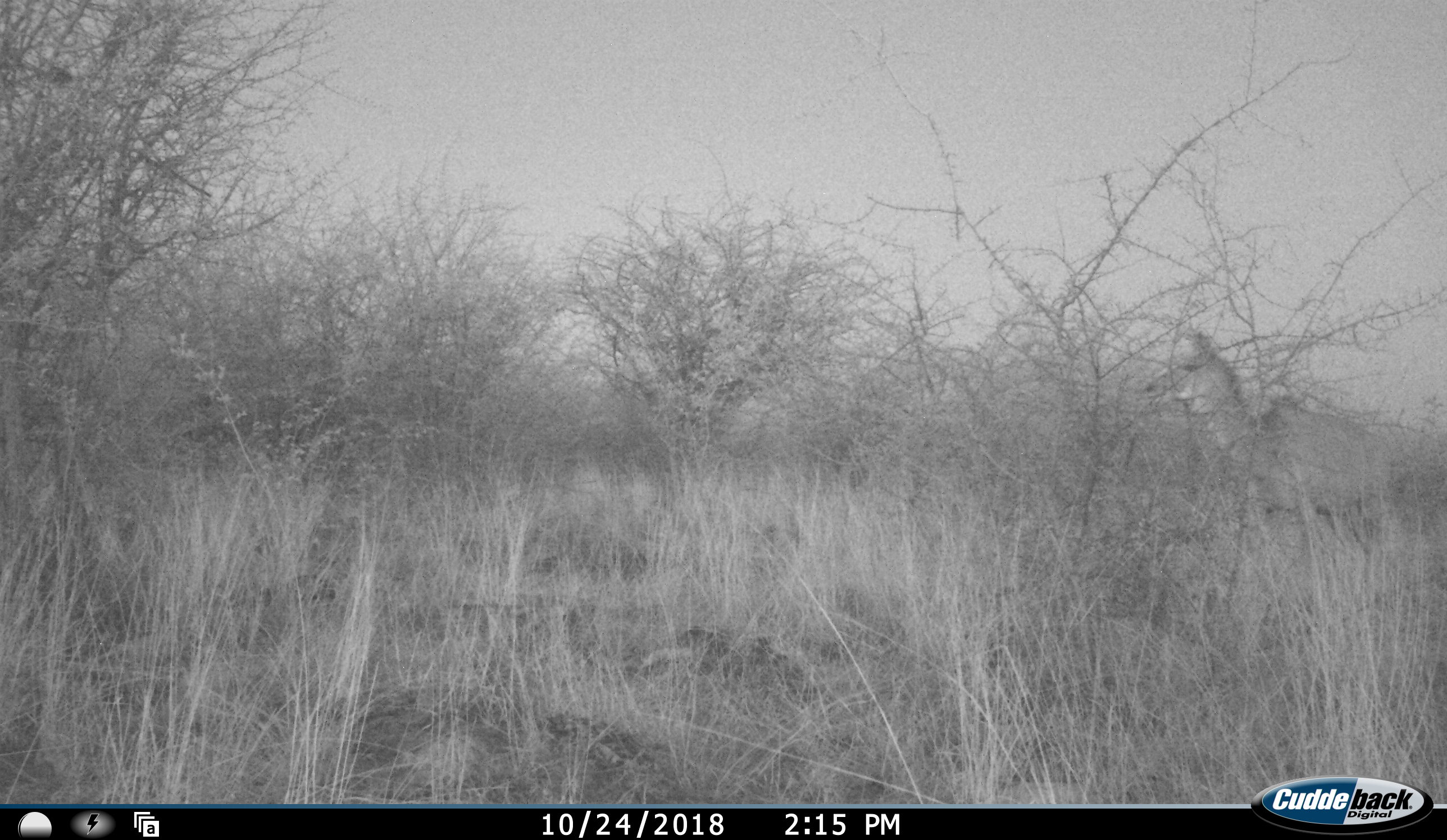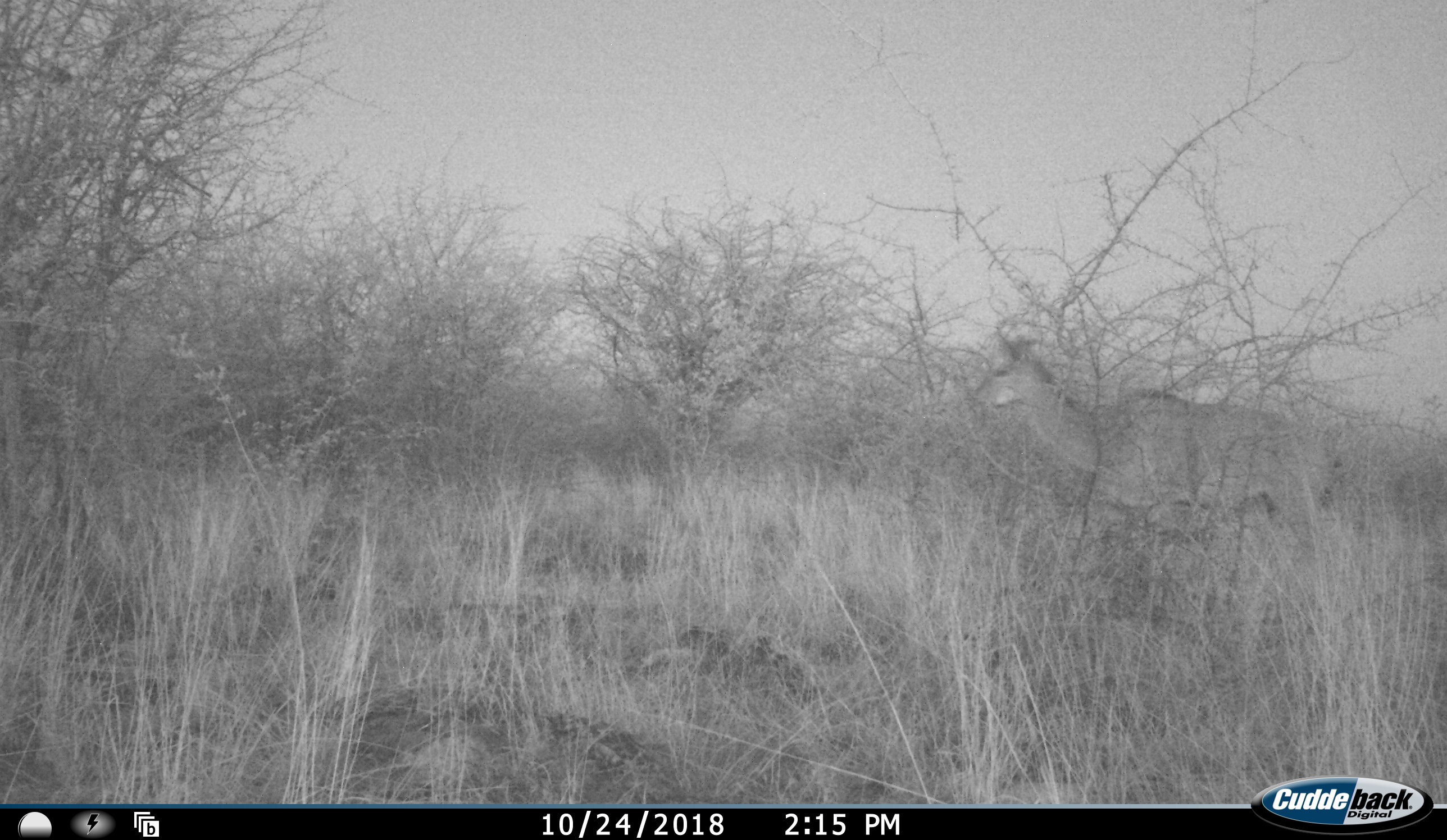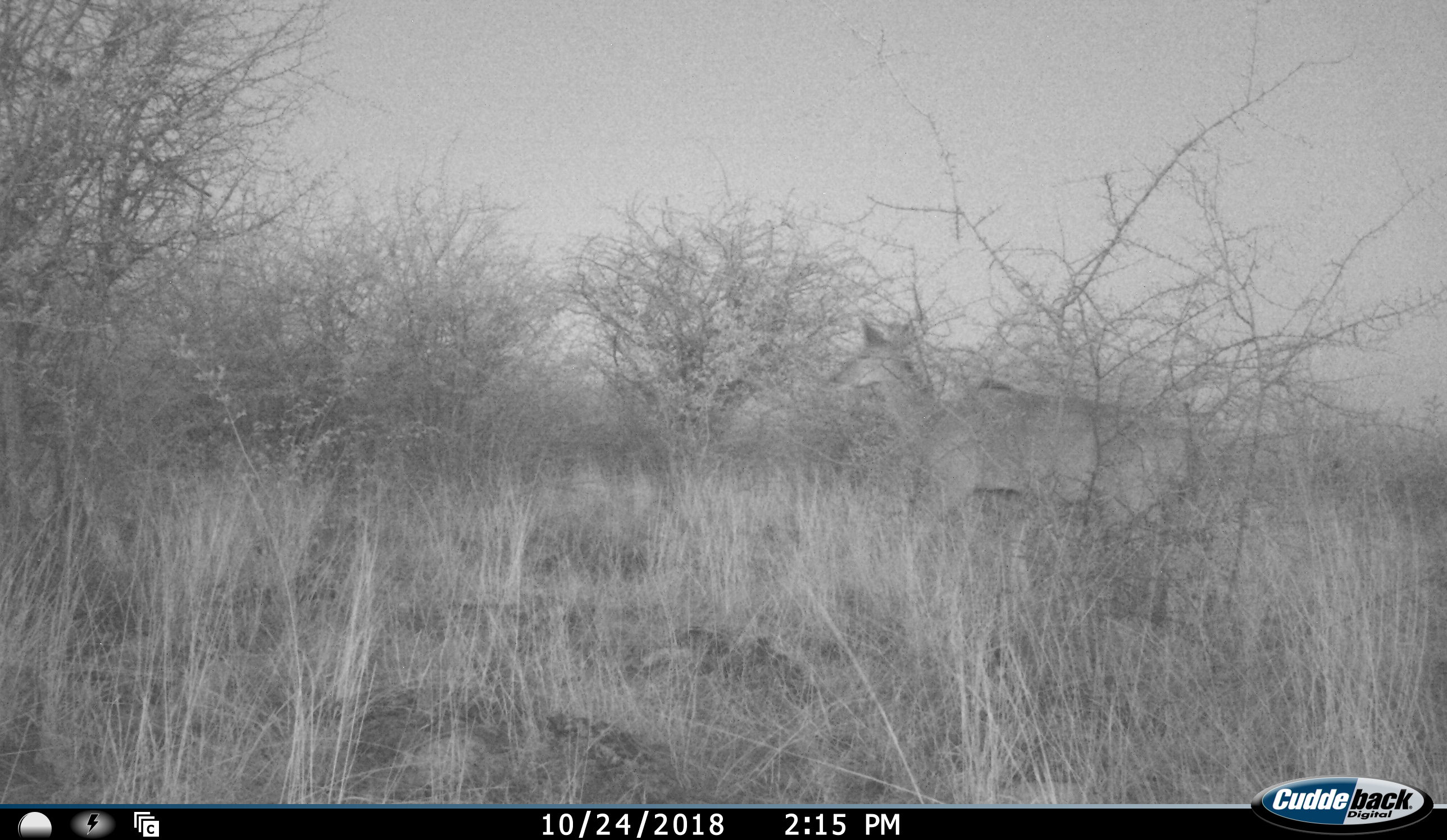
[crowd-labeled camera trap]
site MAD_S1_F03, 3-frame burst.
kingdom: Animalia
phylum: Chordata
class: Mammalia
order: Artiodactyla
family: Bovidae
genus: Tragelaphus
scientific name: Tragelaphus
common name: kudu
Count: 1.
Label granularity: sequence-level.